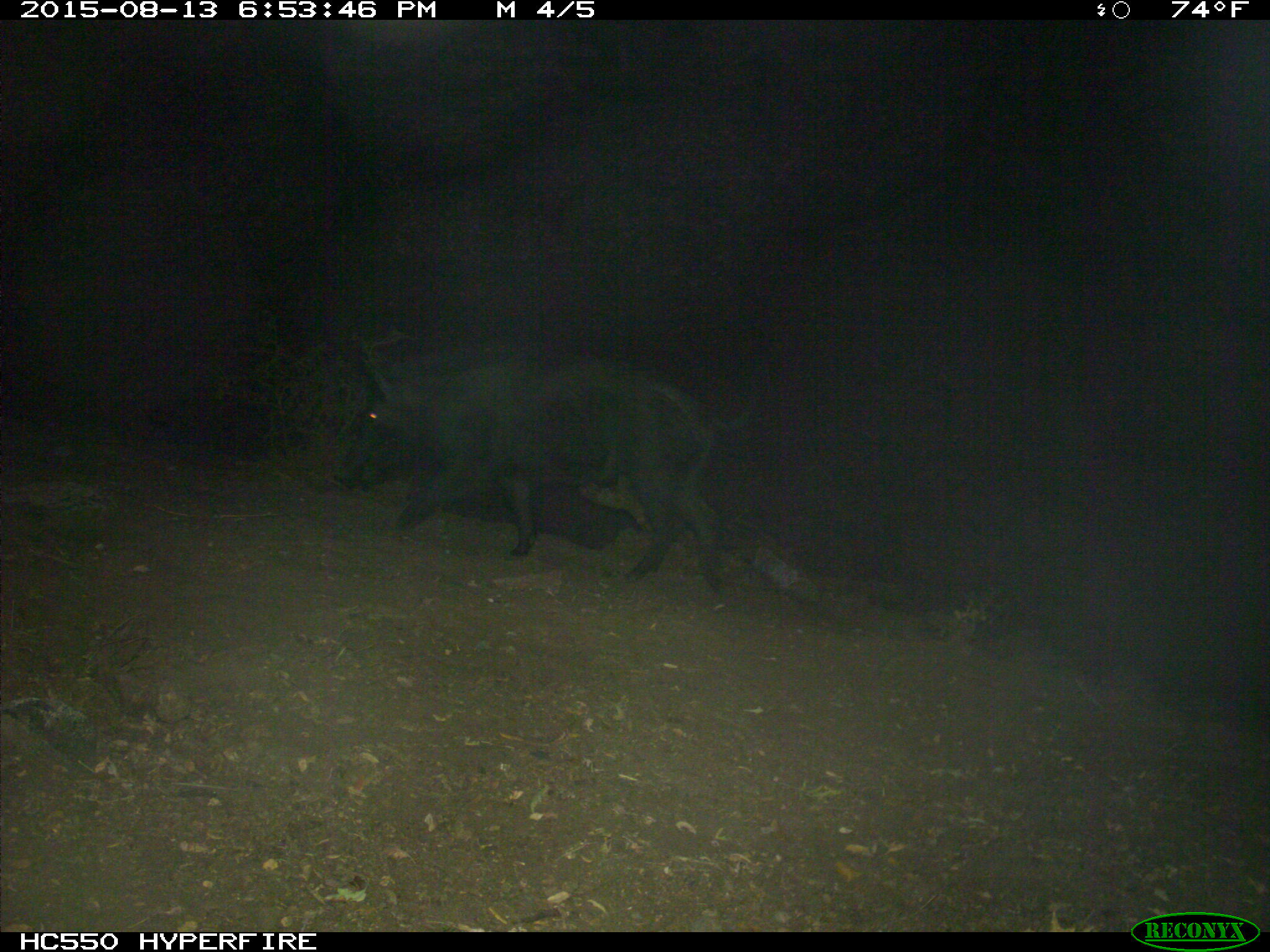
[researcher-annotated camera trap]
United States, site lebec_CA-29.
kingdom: Animalia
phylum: Chordata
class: Mammalia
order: Artiodactyla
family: Suidae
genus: Sus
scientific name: Sus scrofa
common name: wild boar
Sus scrofa (wild boar).